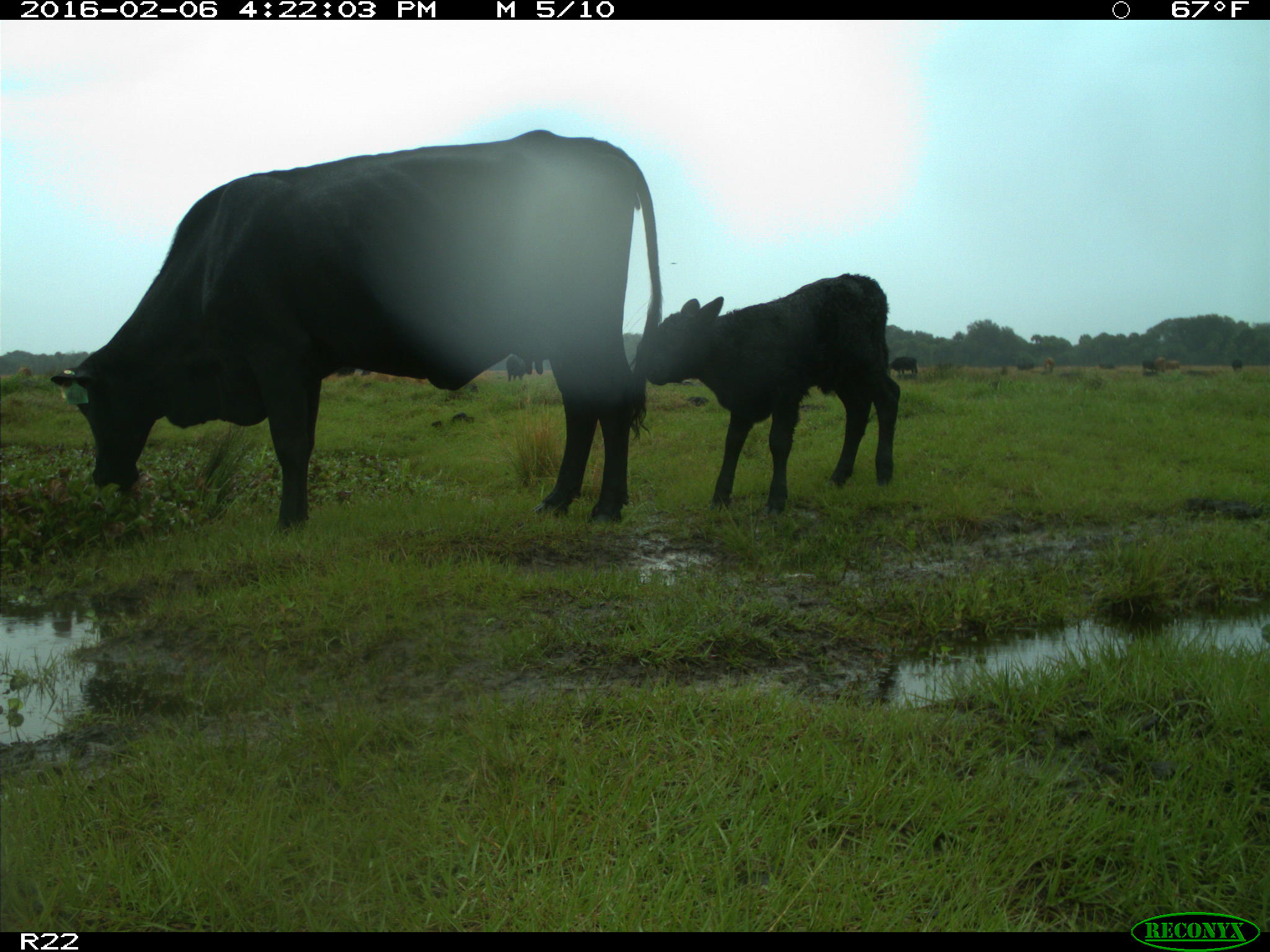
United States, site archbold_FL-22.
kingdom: Animalia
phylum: Chordata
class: Mammalia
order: Artiodactyla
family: Bovidae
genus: Bos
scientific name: Bos taurus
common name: domestic cow